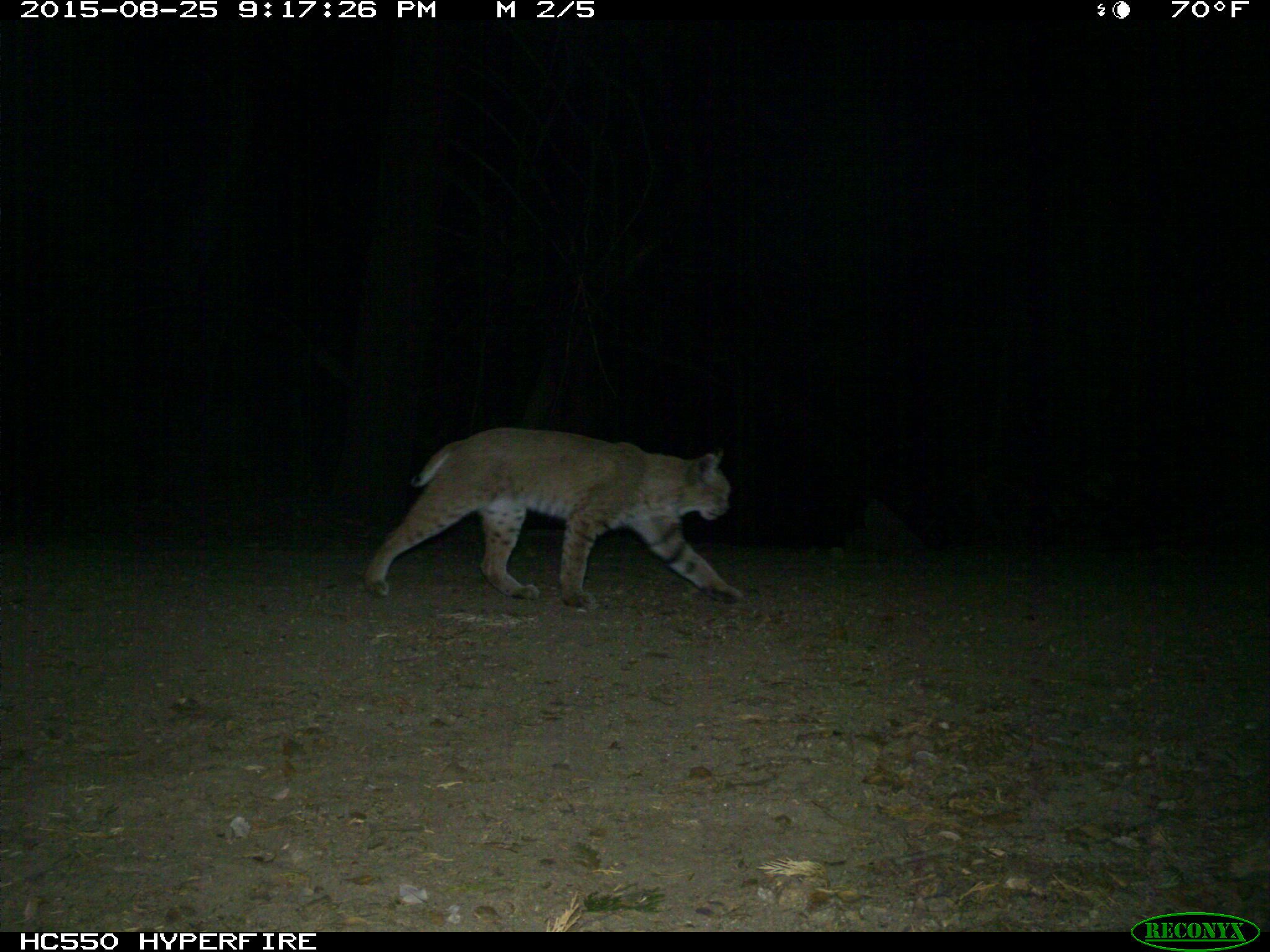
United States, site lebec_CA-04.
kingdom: Animalia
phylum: Chordata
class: Mammalia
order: Carnivora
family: Felidae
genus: Lynx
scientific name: Lynx rufus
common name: bobcat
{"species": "Lynx rufus (bobcat)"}